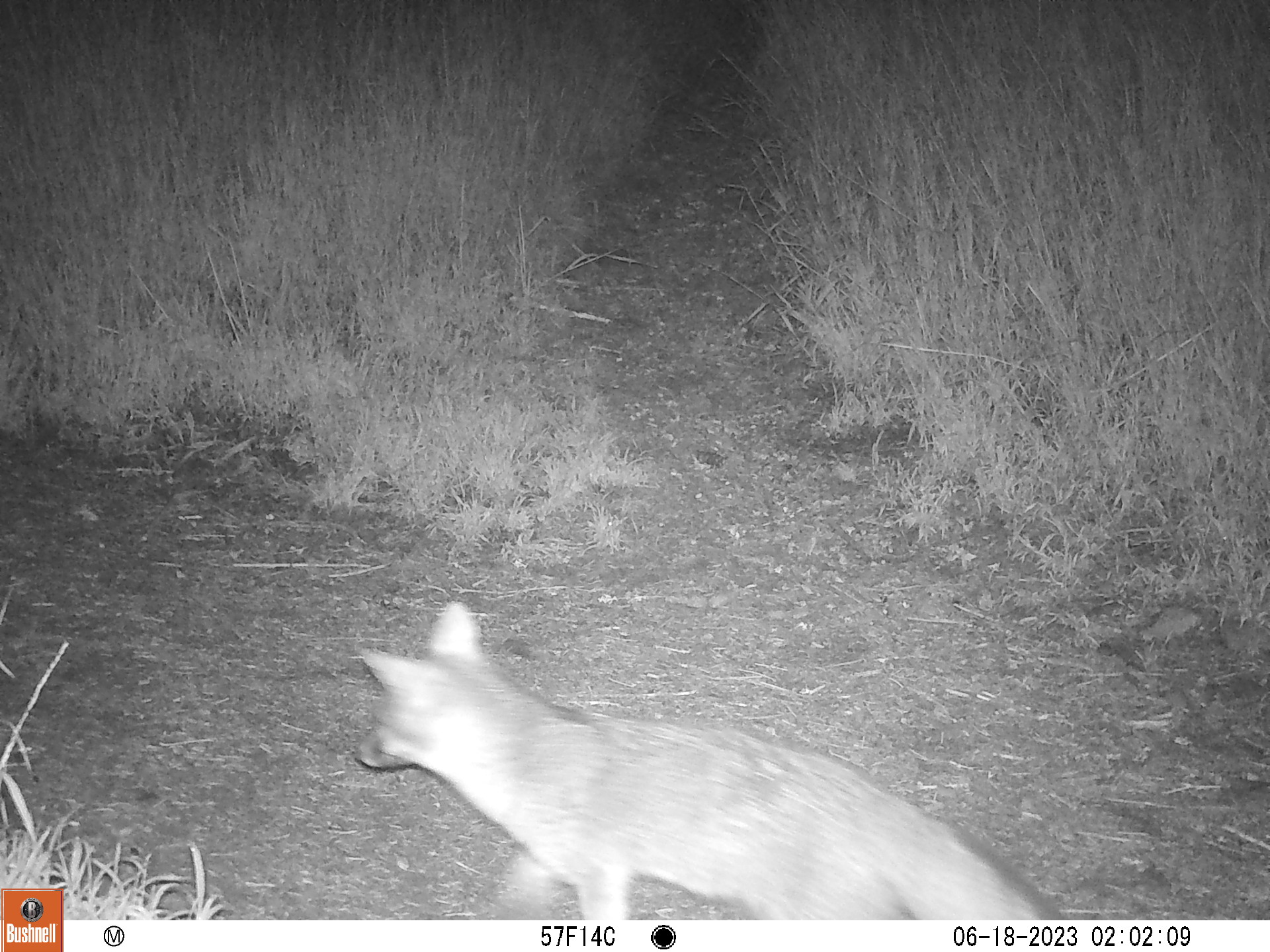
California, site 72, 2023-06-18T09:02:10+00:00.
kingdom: Animalia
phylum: Chordata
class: Mammalia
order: Carnivora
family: Canidae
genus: Urocyon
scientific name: Urocyon cinereoargenteus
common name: gray fox